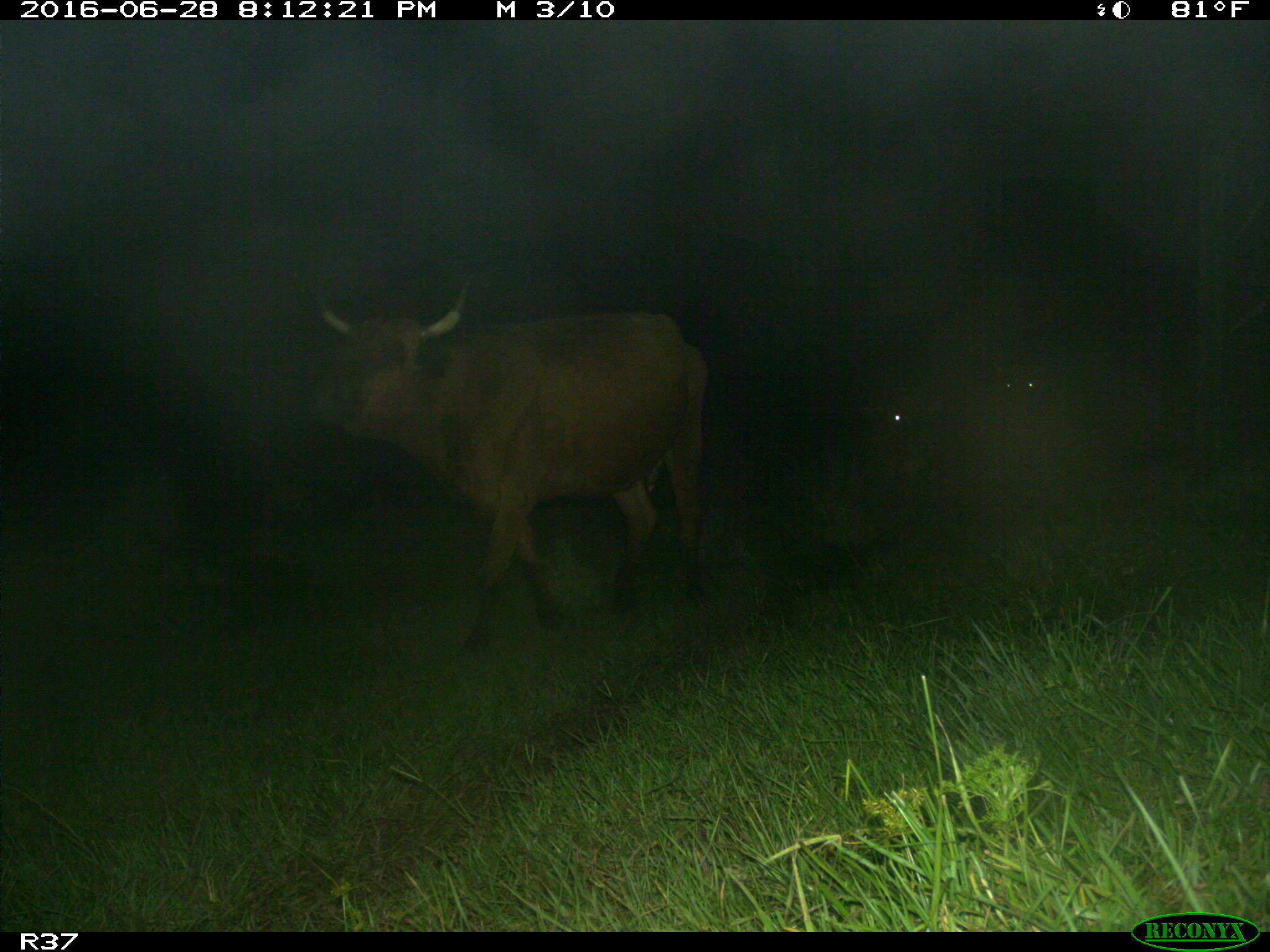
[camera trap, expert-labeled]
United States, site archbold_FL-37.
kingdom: Animalia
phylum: Chordata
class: Mammalia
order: Artiodactyla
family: Bovidae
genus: Bos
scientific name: Bos taurus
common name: domestic cow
Bos taurus (domestic cow).